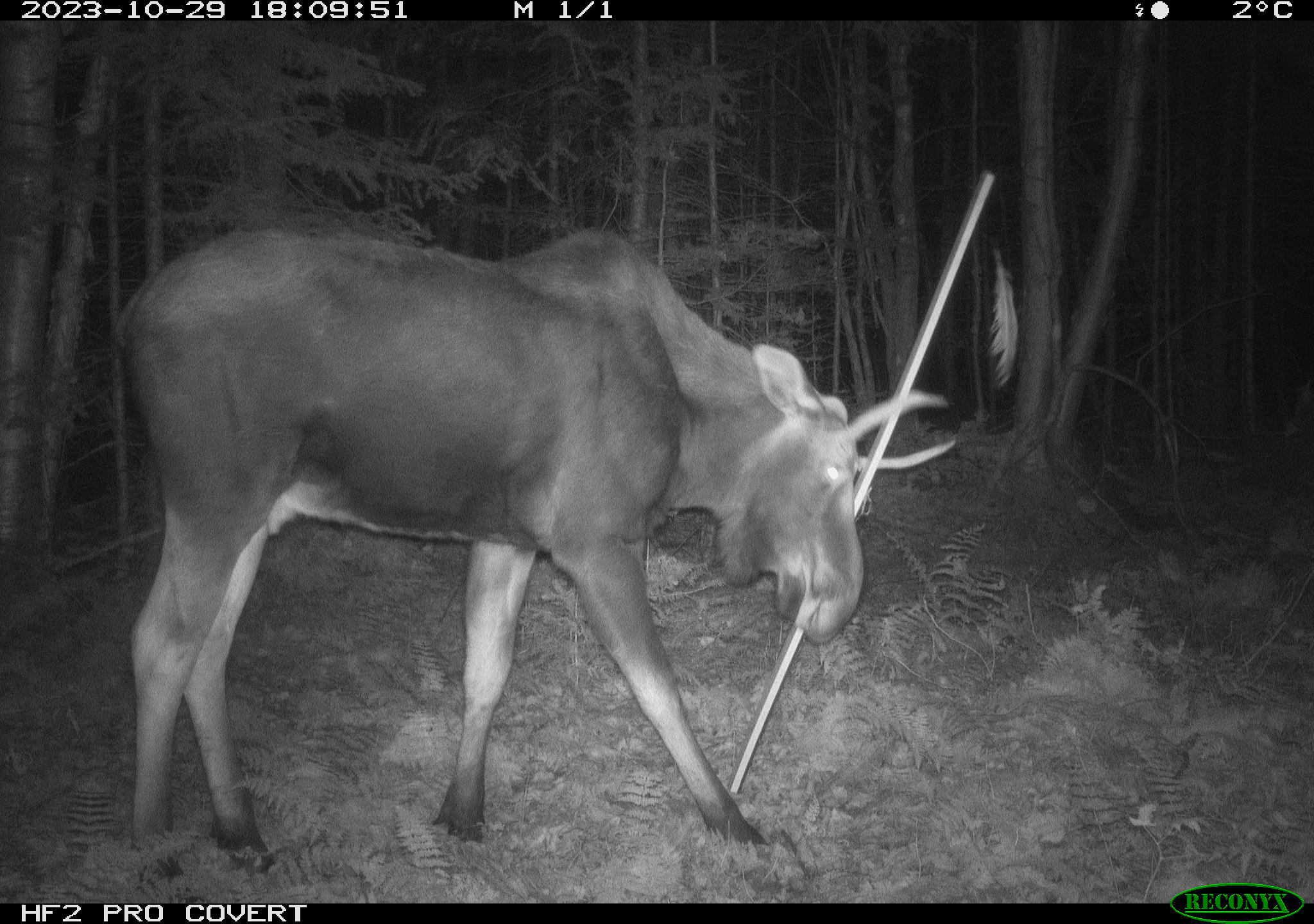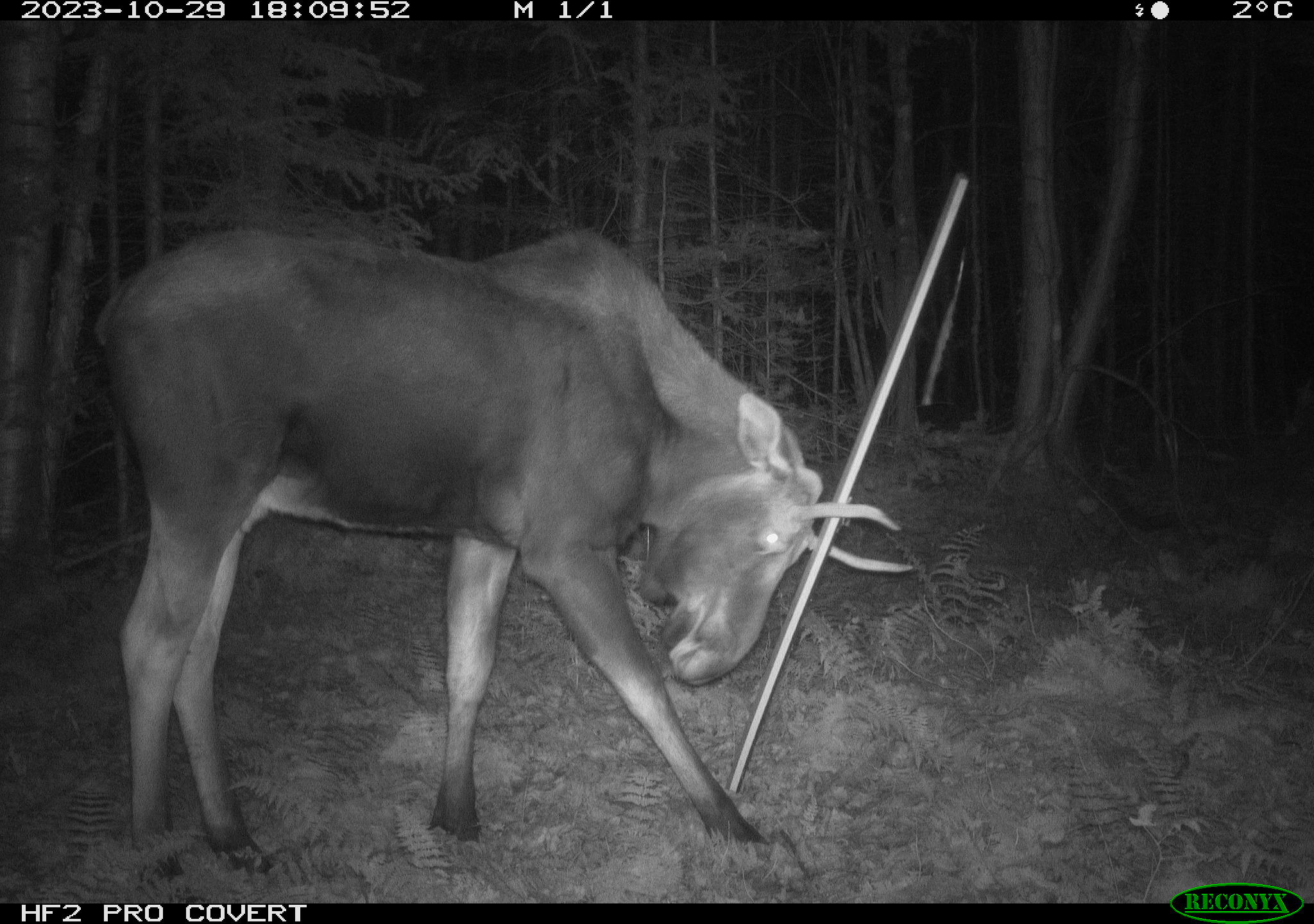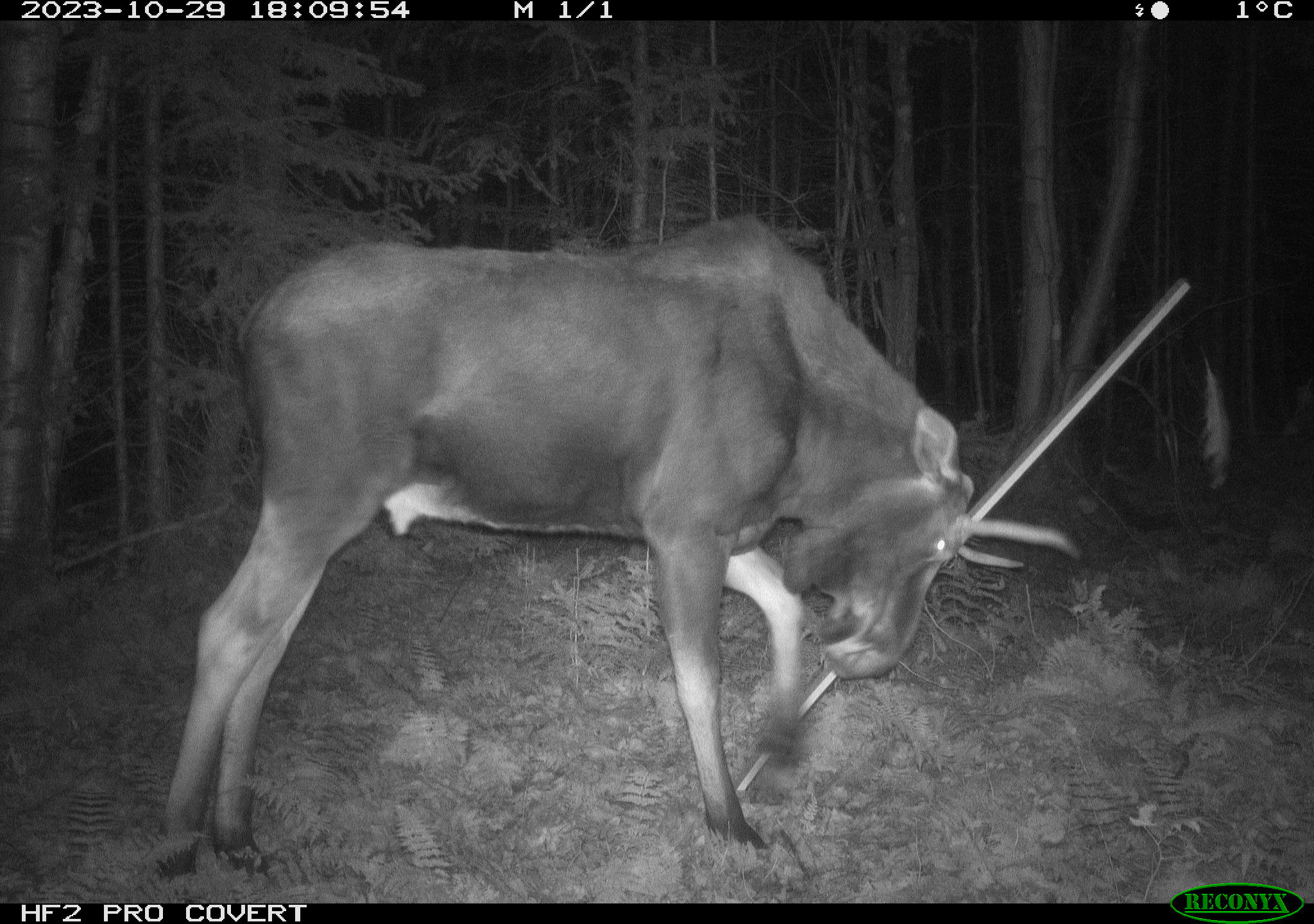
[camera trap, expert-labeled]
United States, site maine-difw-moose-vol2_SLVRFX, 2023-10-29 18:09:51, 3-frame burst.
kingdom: Animalia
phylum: Chordata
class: Mammalia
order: Artiodactyla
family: Cervidae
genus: Alces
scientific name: Alces alces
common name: moose